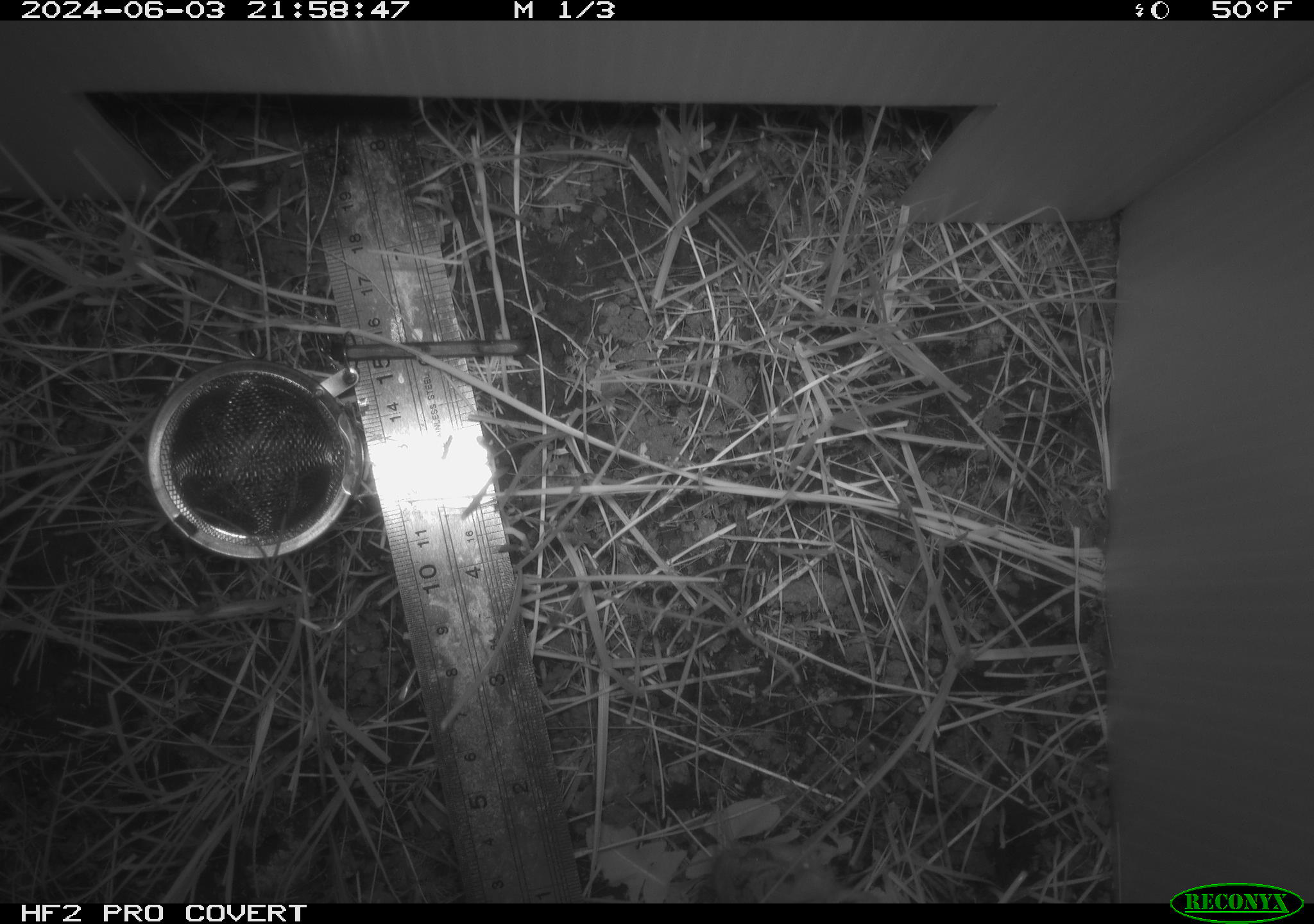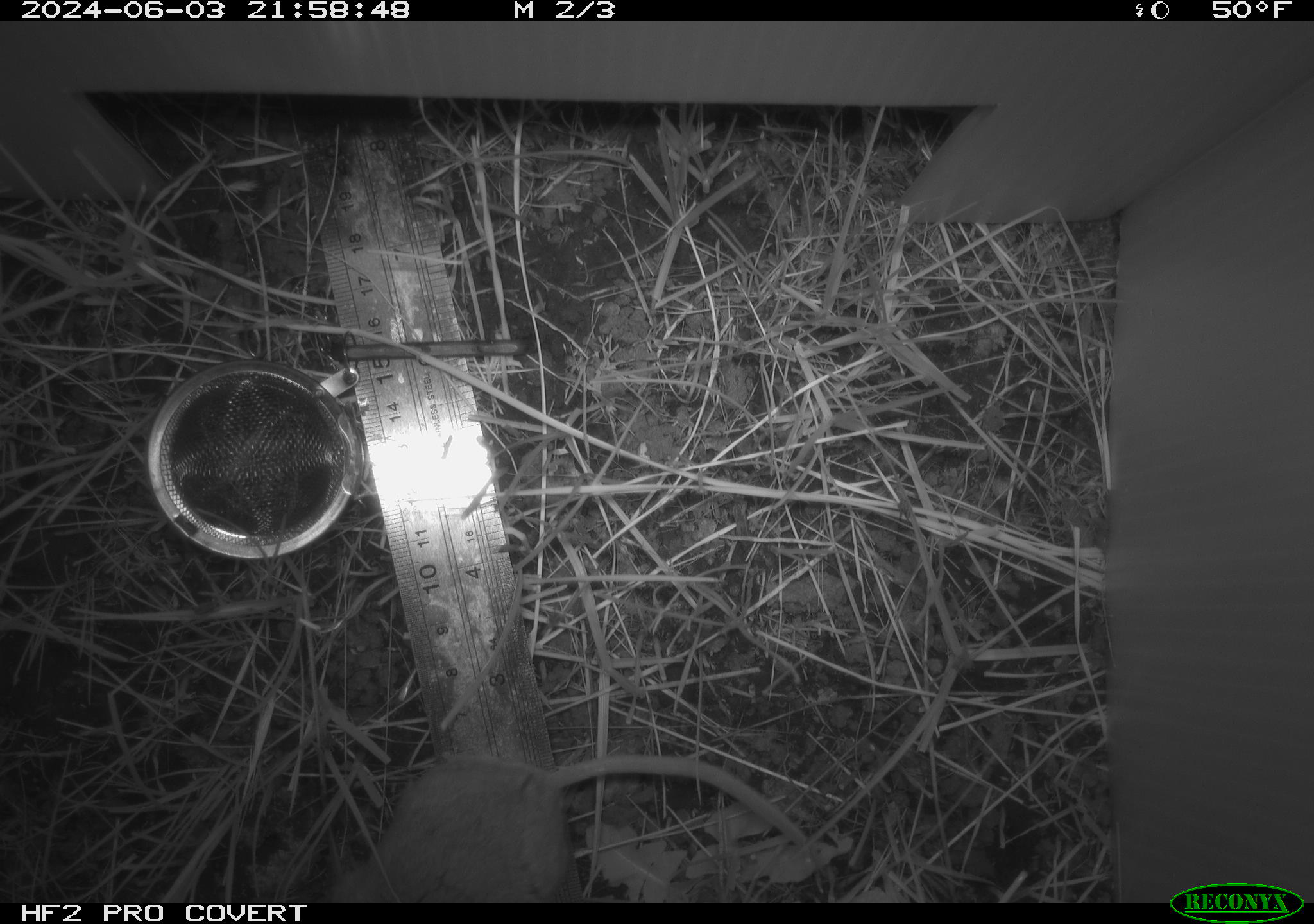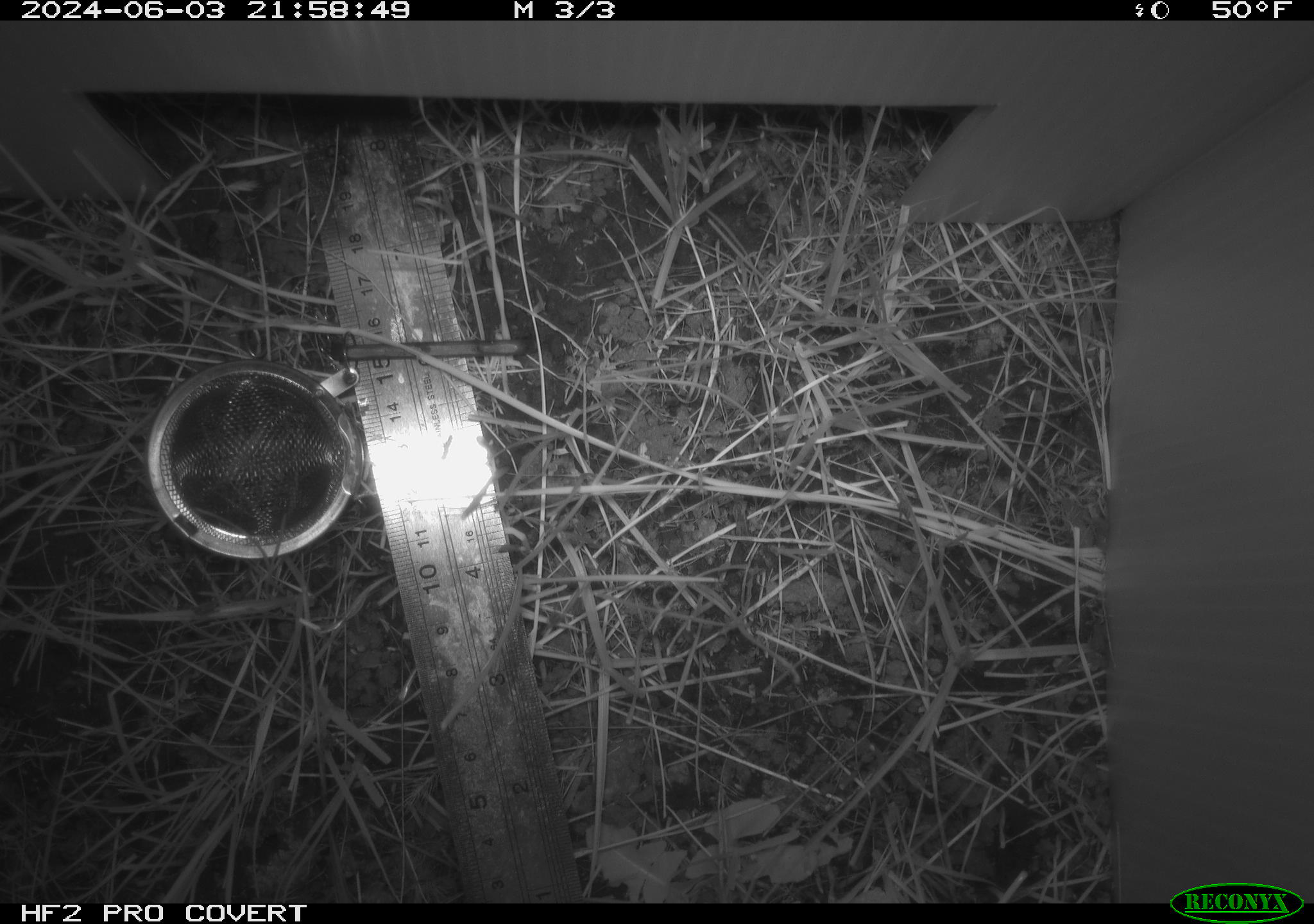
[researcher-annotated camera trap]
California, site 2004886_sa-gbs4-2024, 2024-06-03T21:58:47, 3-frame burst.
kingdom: Animalia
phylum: Chordata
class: Mammalia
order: Rodentia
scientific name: Rodentia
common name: mouse species